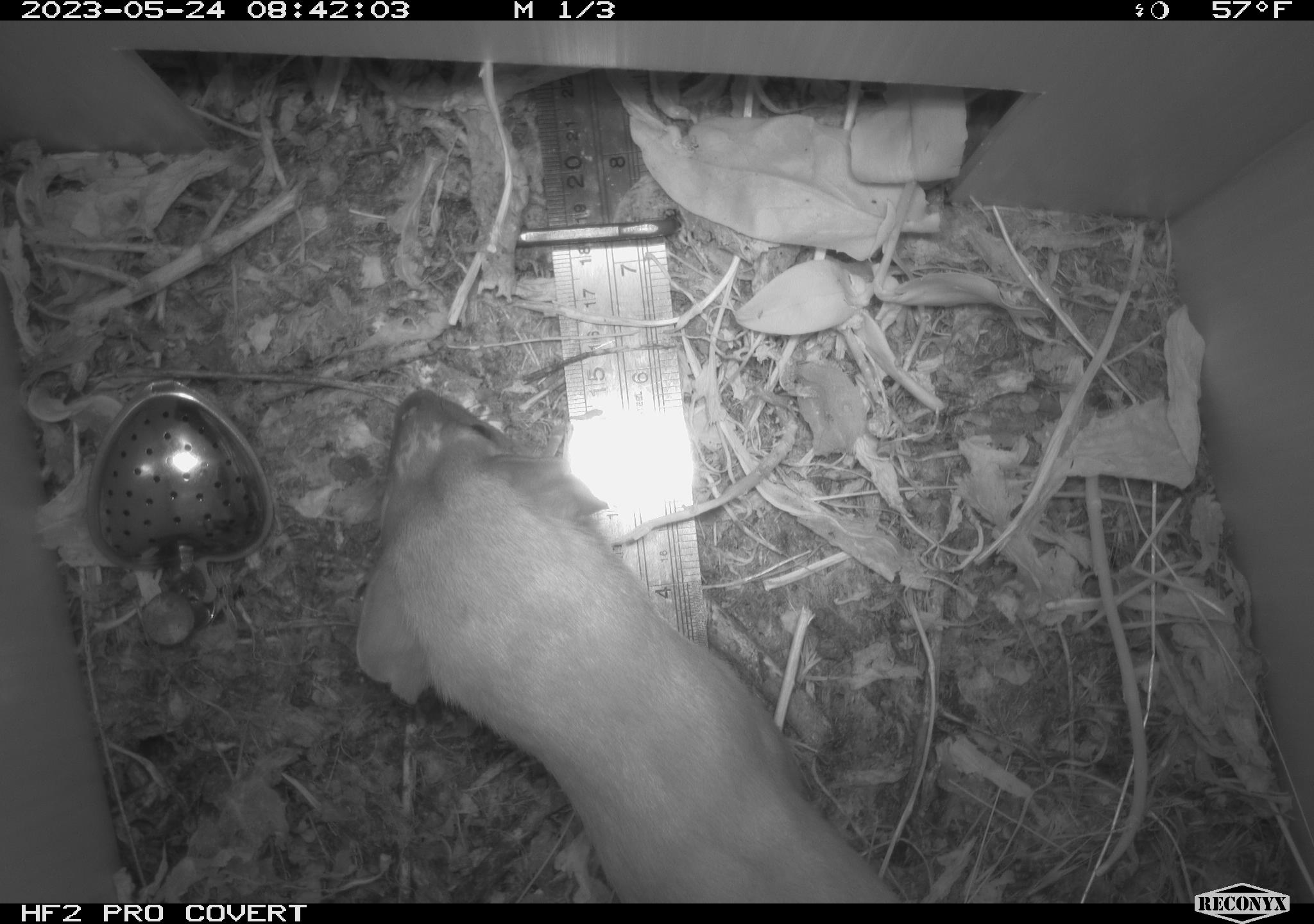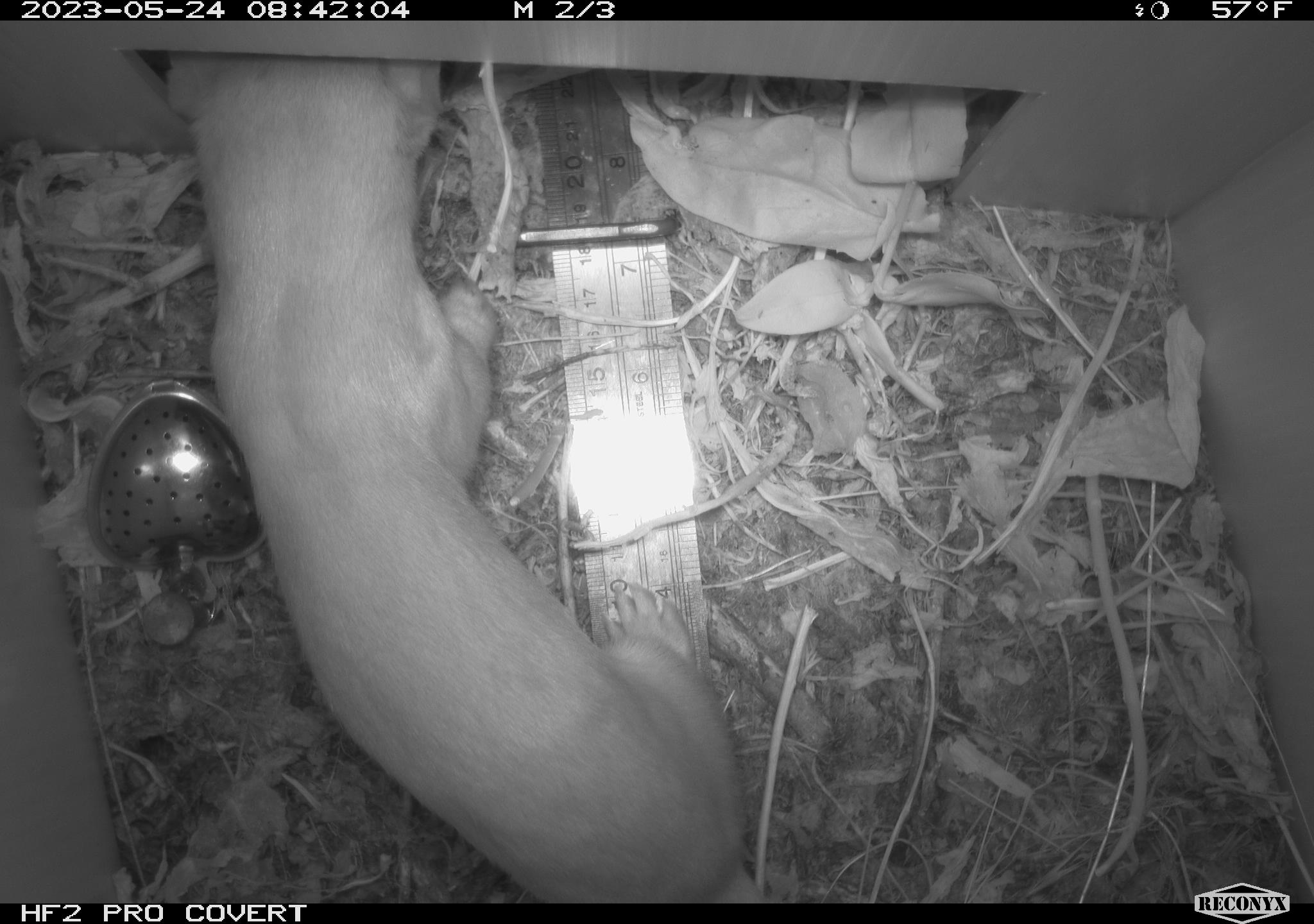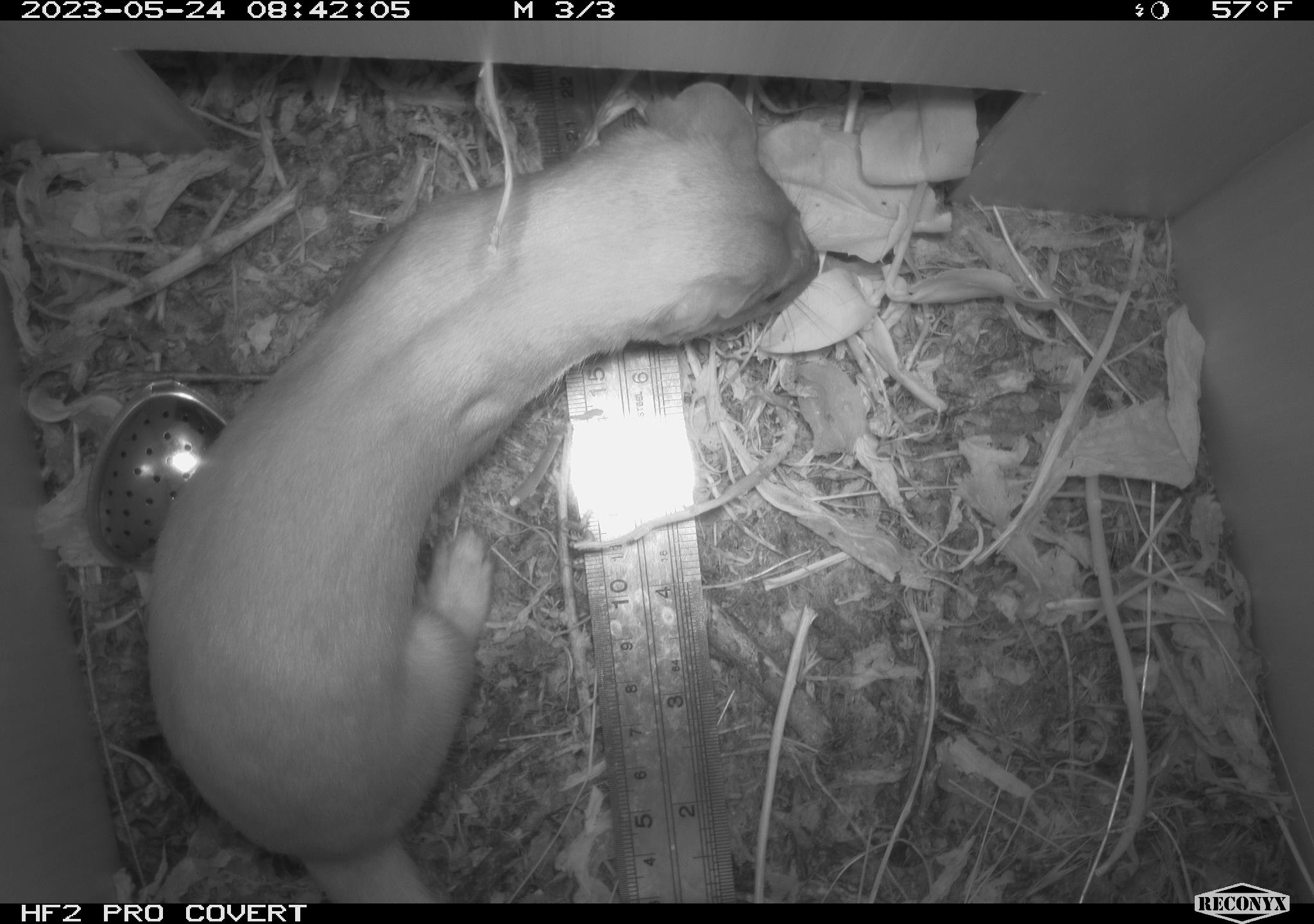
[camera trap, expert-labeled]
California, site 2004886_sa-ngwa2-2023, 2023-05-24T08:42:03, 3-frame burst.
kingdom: Animalia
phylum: Chordata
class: Mammalia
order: Carnivora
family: Mustelidae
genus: Neogale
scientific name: Neogale frenata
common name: long-tailed weasel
Long-tailed weasel (Neogale frenata).